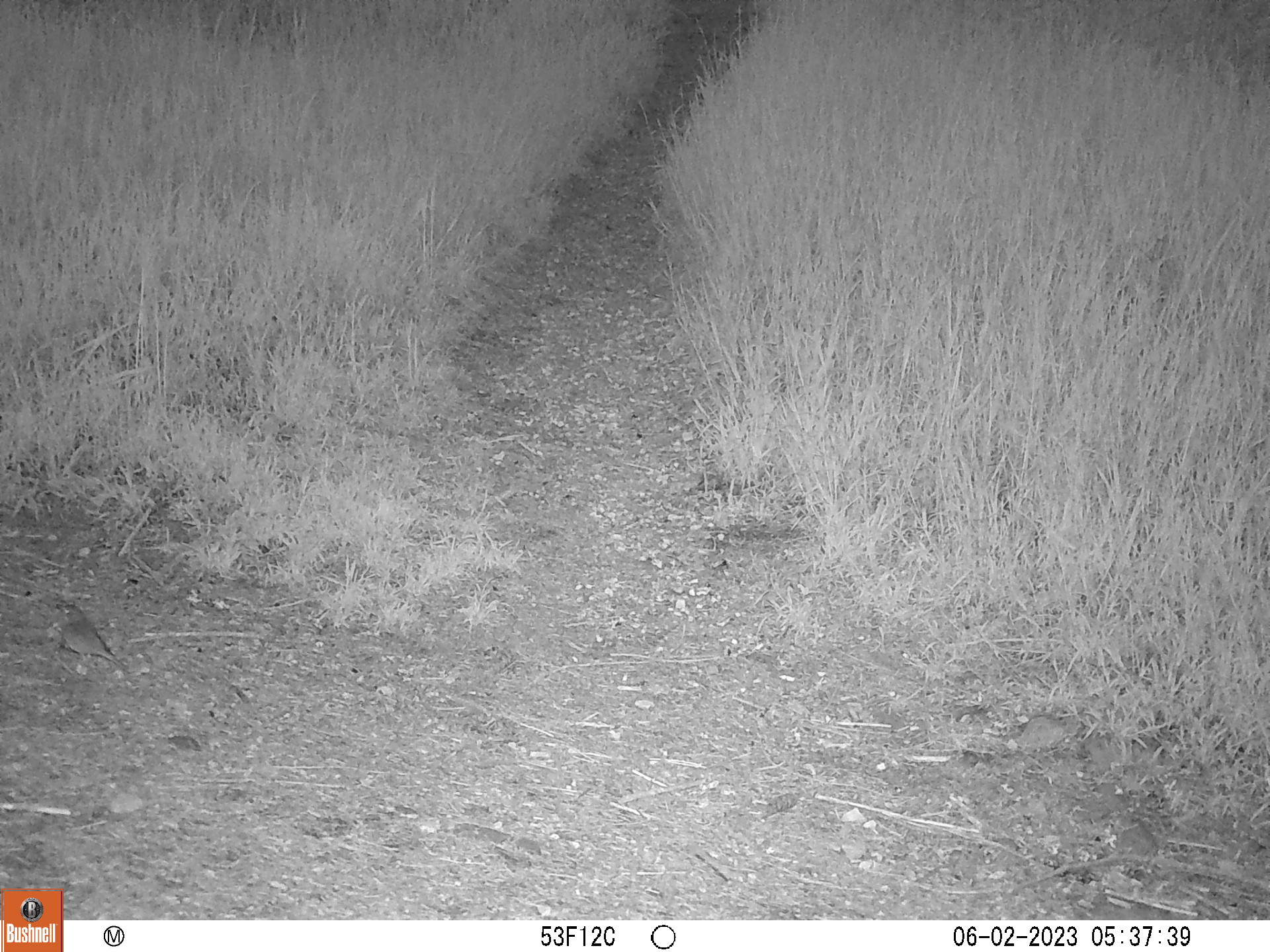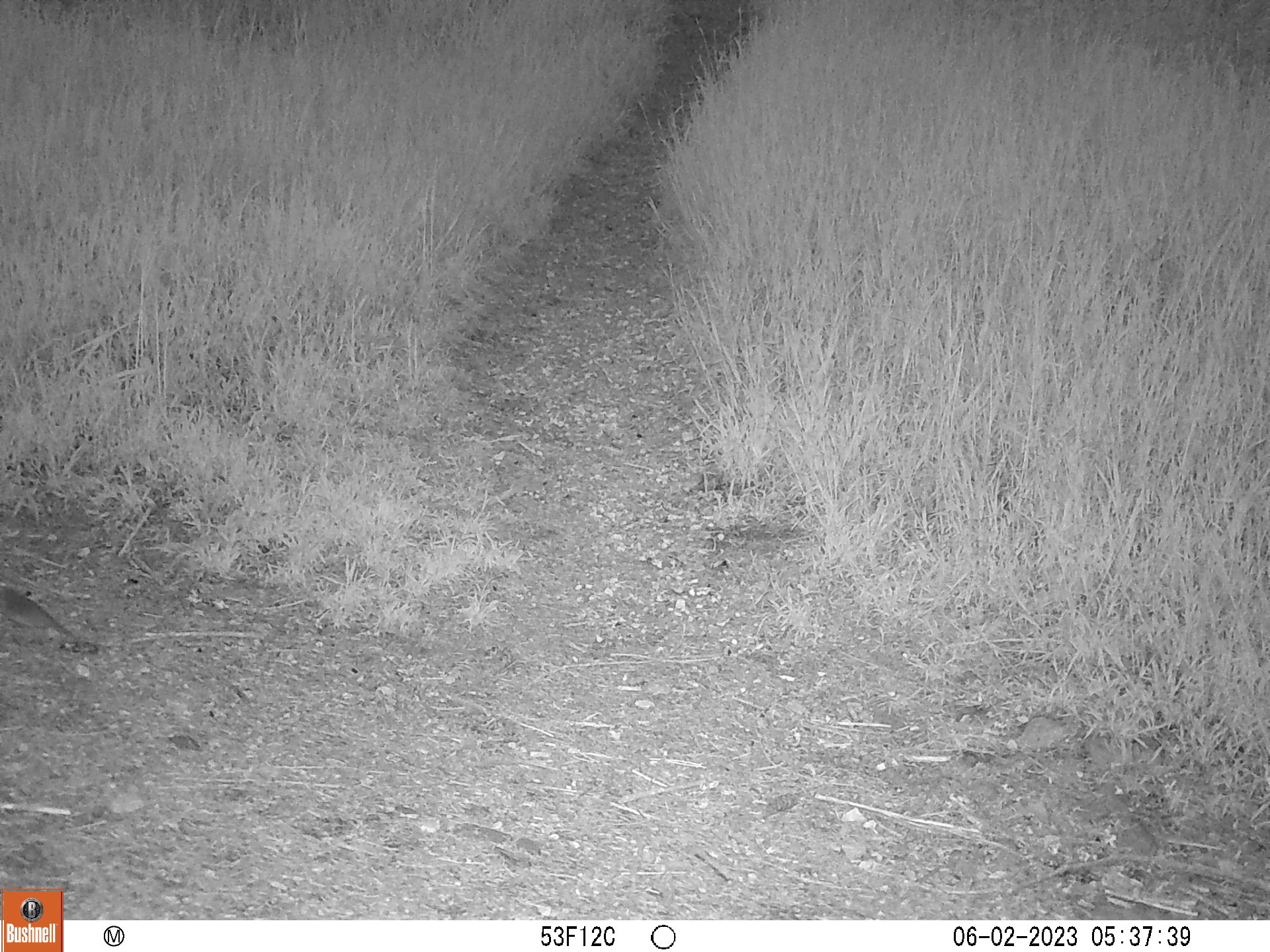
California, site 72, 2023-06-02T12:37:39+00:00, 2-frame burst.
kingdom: Animalia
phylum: Chordata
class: Aves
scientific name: Aves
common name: bird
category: unknown bird